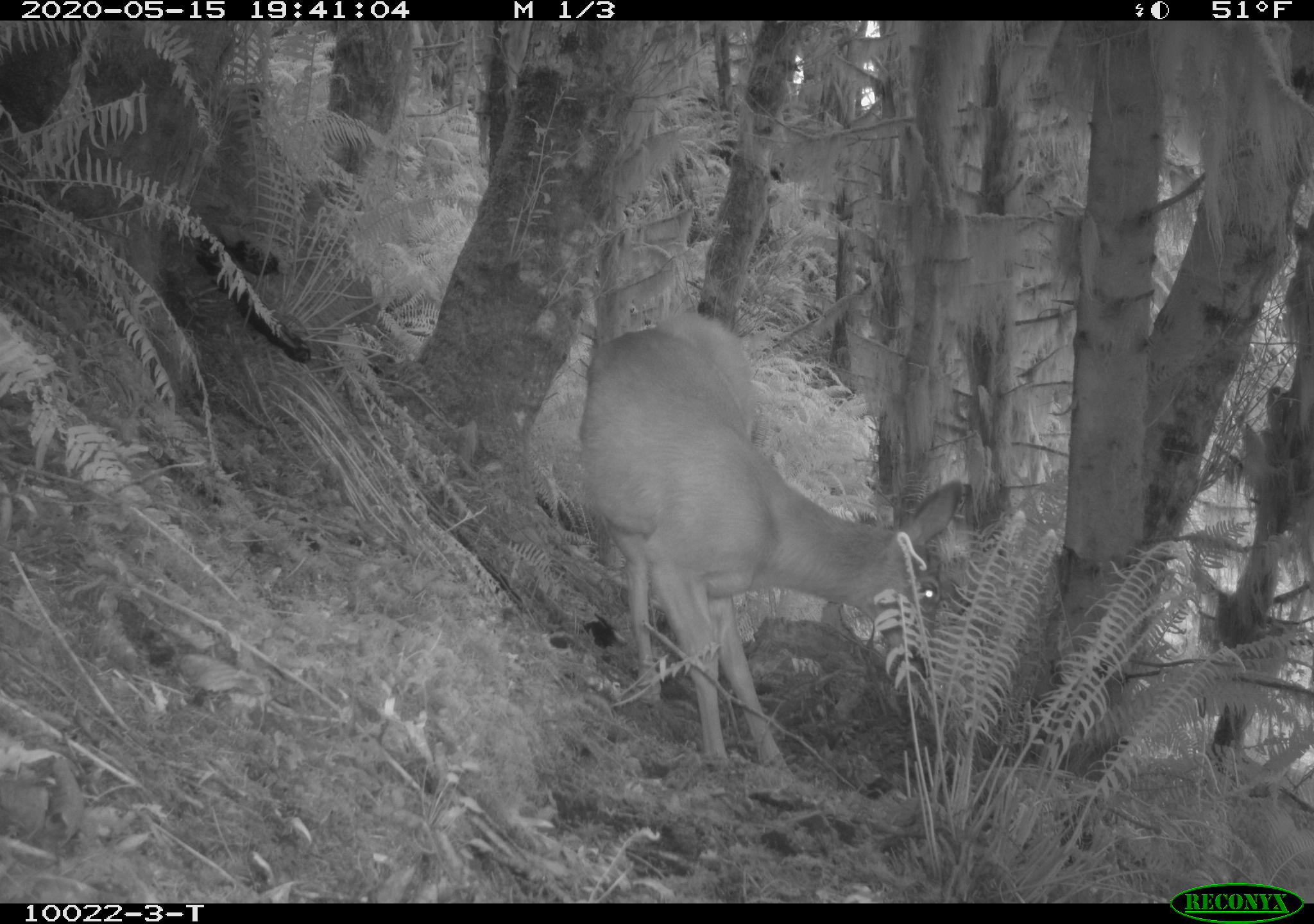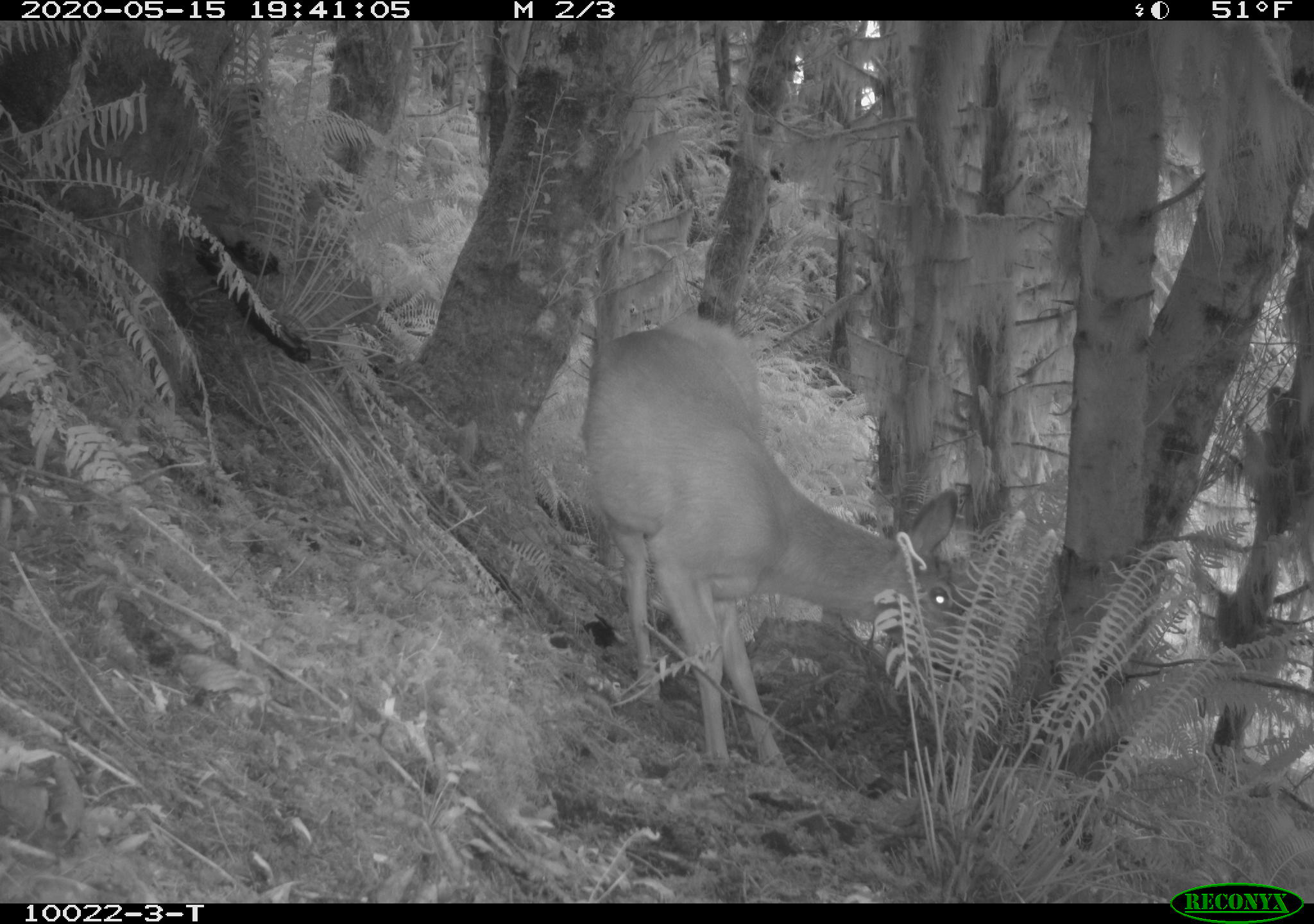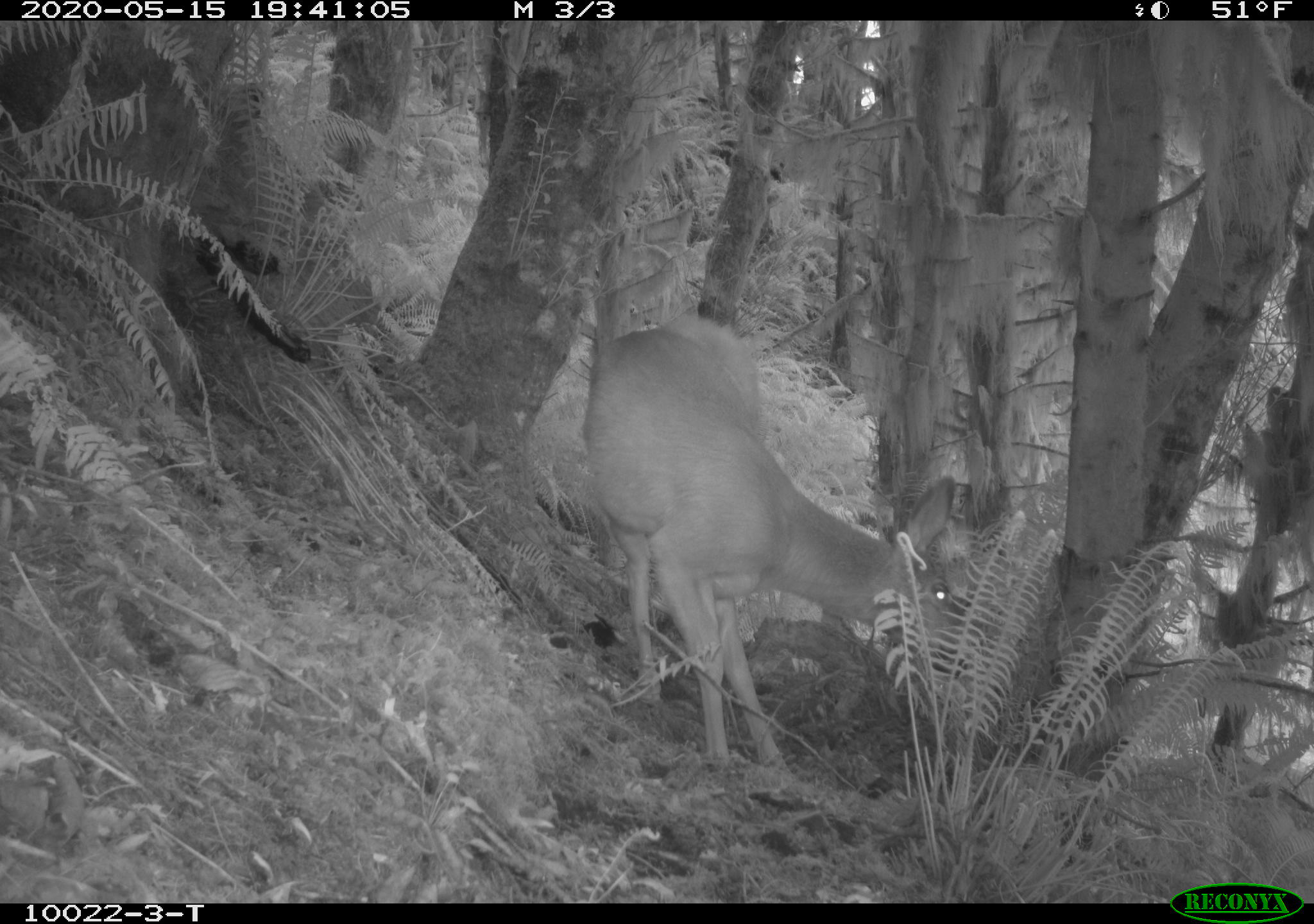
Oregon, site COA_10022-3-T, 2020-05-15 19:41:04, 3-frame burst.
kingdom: Animalia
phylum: Chordata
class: Mammalia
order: Artiodactyla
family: Cervidae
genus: Odocoileus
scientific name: Odocoileus hemionus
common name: black-tailed deer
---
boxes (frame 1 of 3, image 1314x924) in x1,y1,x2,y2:
black-tailed deer: 559,315,973,775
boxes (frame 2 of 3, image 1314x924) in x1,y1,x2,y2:
black-tailed deer: 576,315,971,781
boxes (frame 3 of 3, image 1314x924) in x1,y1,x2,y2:
black-tailed deer: 574,323,965,768